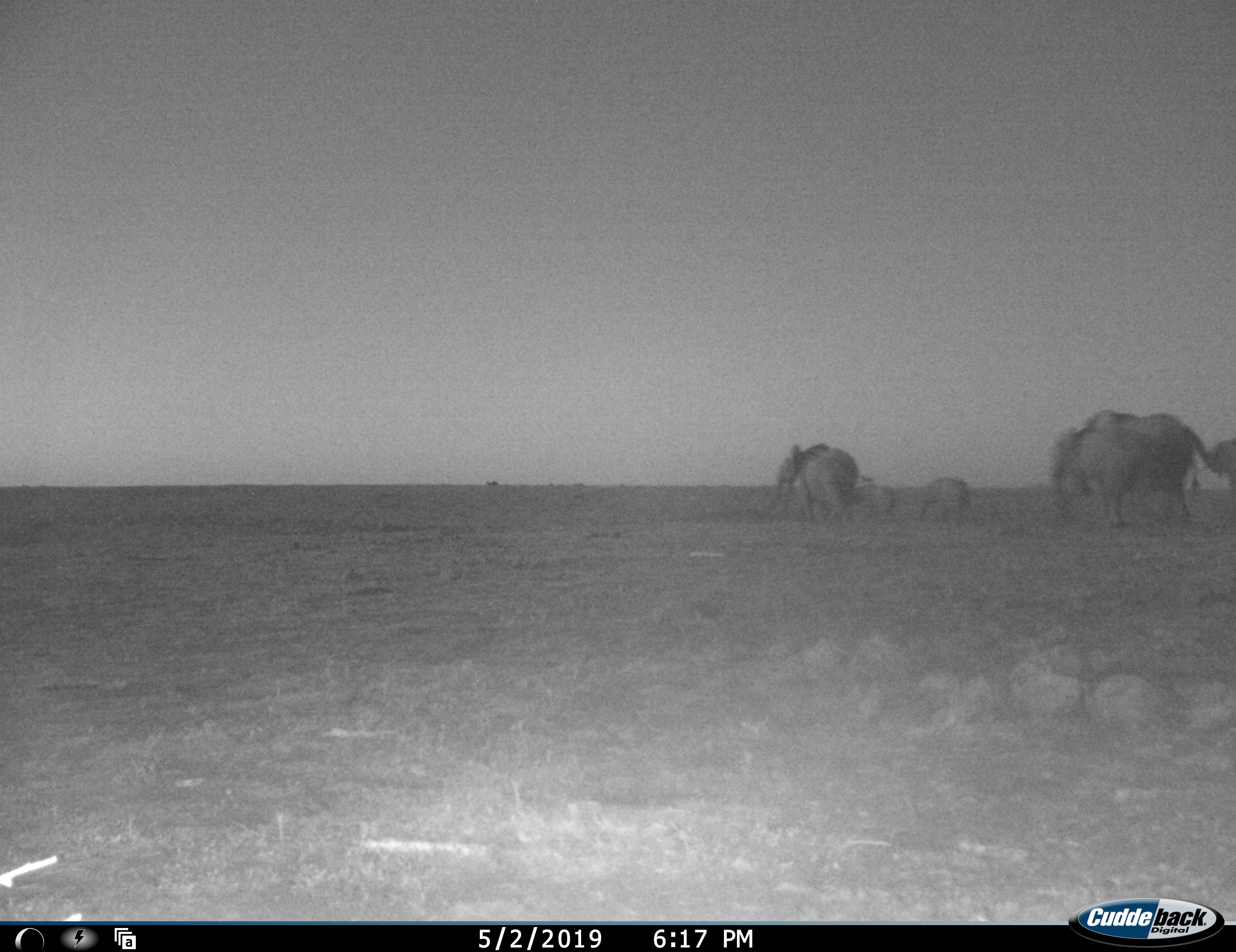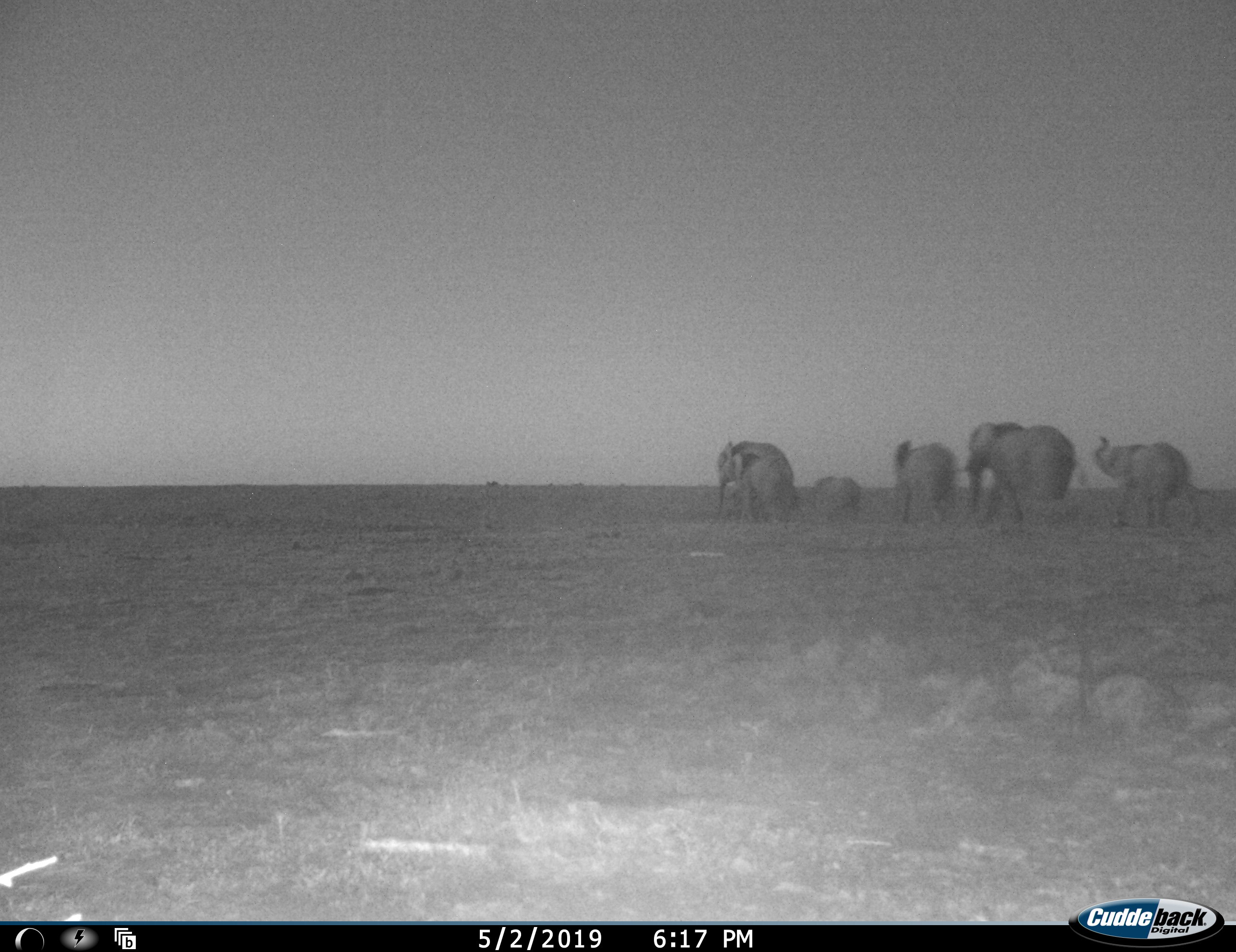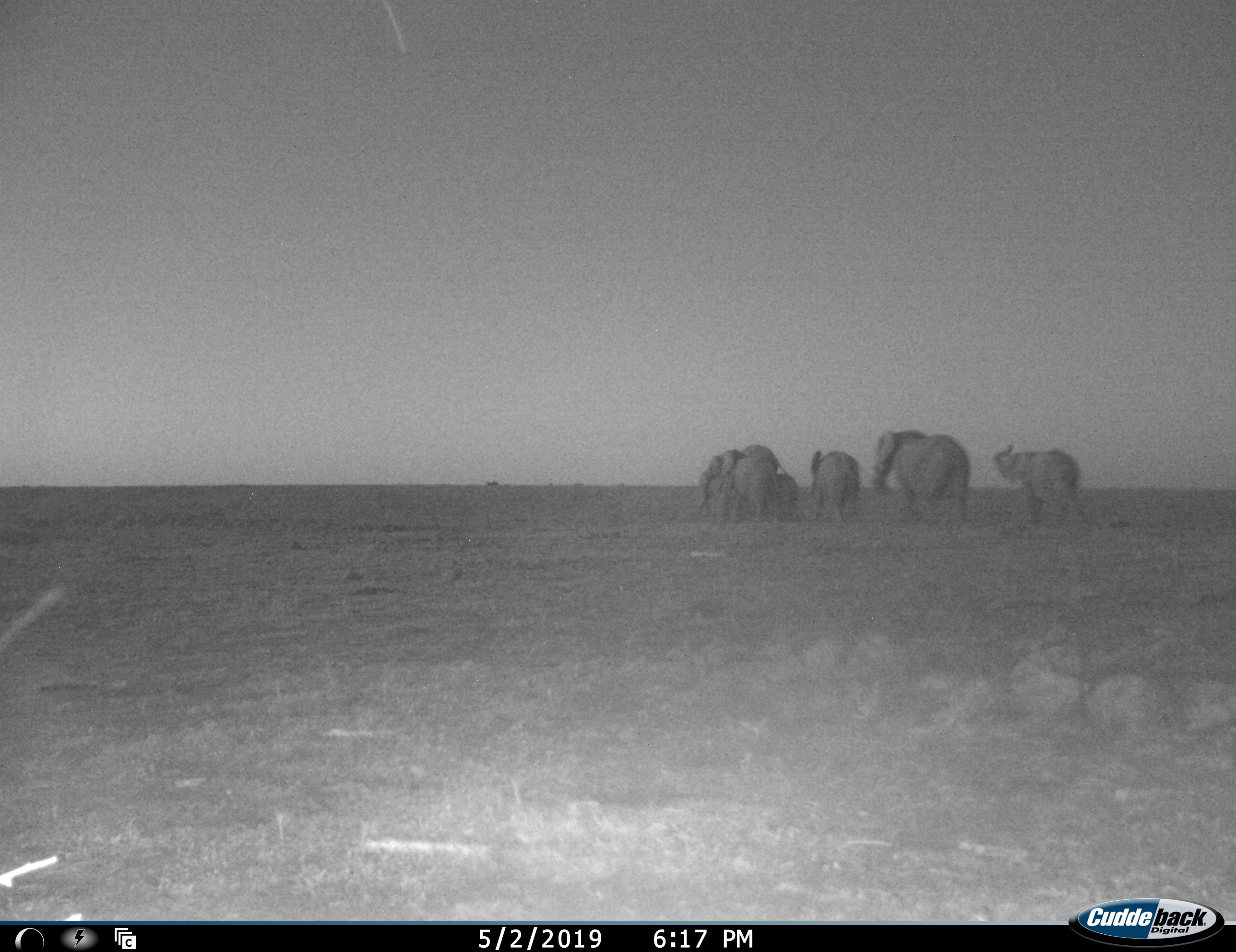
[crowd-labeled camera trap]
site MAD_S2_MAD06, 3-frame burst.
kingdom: Animalia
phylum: Chordata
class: Mammalia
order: Proboscidea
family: Elephantidae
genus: Loxodonta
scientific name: Loxodonta africana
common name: african bush elephant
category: elephant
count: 6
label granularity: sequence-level